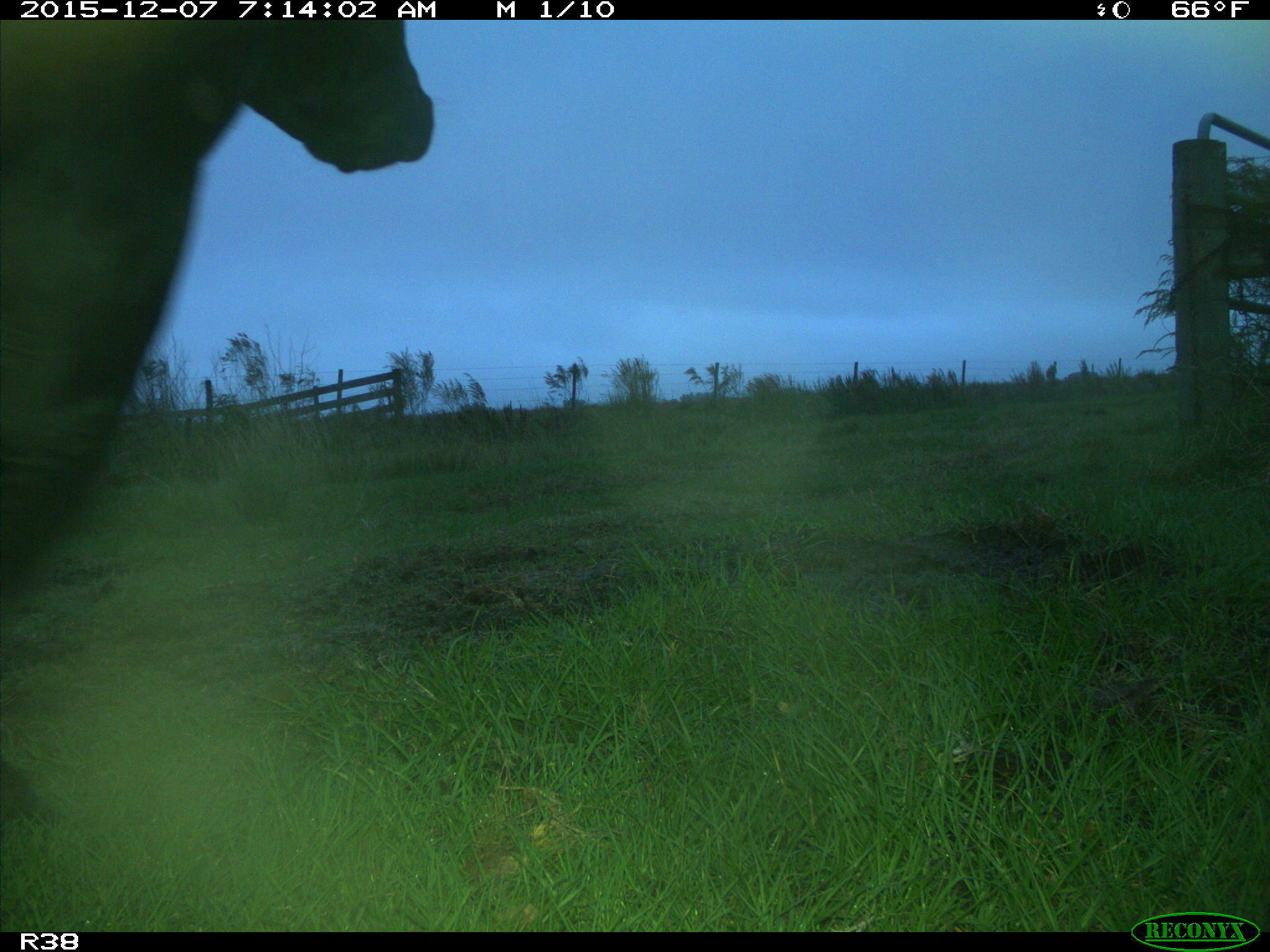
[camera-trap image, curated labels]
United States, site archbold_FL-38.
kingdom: Animalia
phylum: Chordata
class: Mammalia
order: Artiodactyla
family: Bovidae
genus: Bos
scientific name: Bos taurus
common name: domestic cow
Bos taurus (domestic cow).